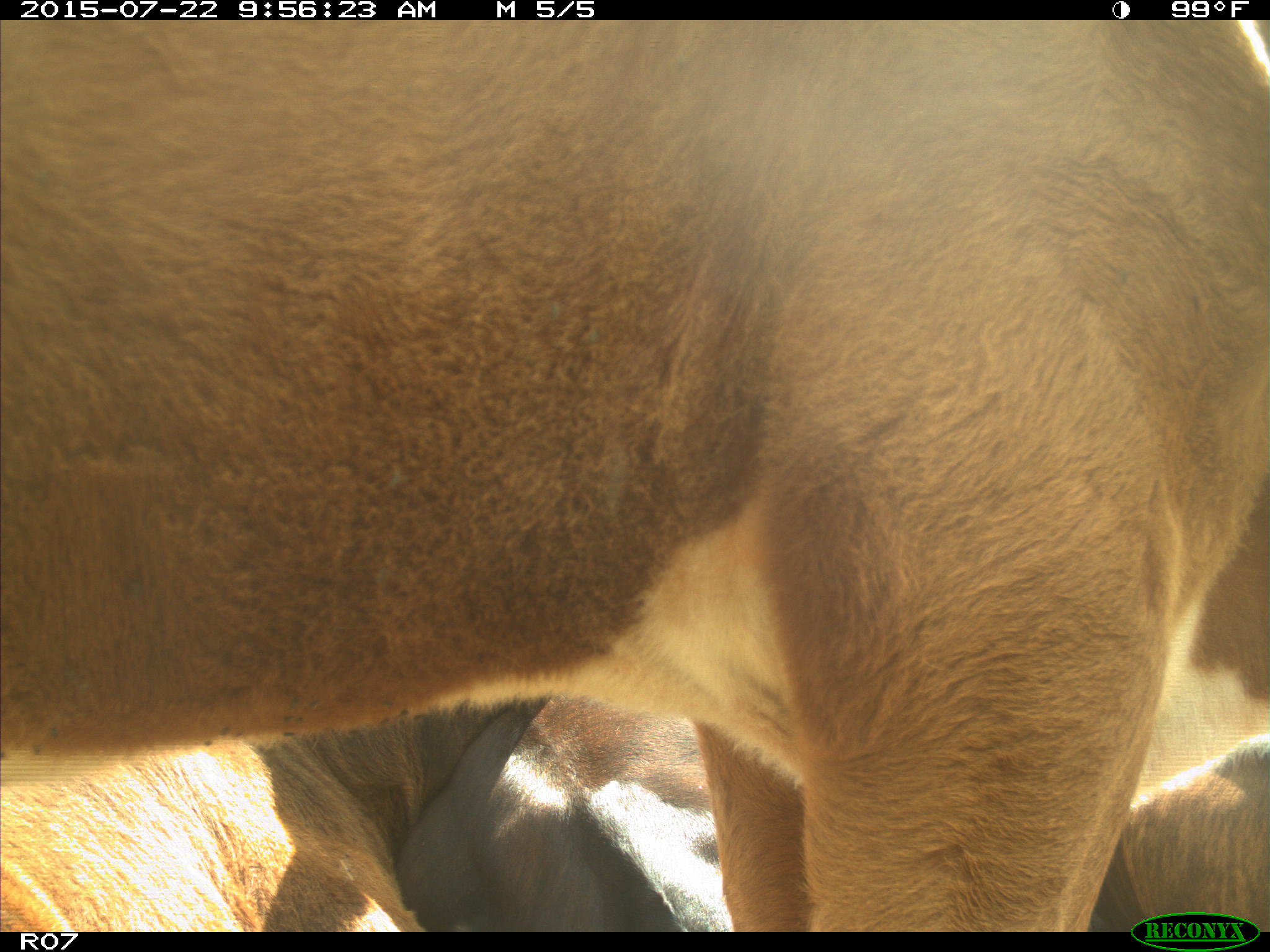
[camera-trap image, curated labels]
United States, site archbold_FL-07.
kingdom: Animalia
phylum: Chordata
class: Mammalia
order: Carnivora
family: Procyonidae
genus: Procyon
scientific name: Procyon lotor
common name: common raccoon